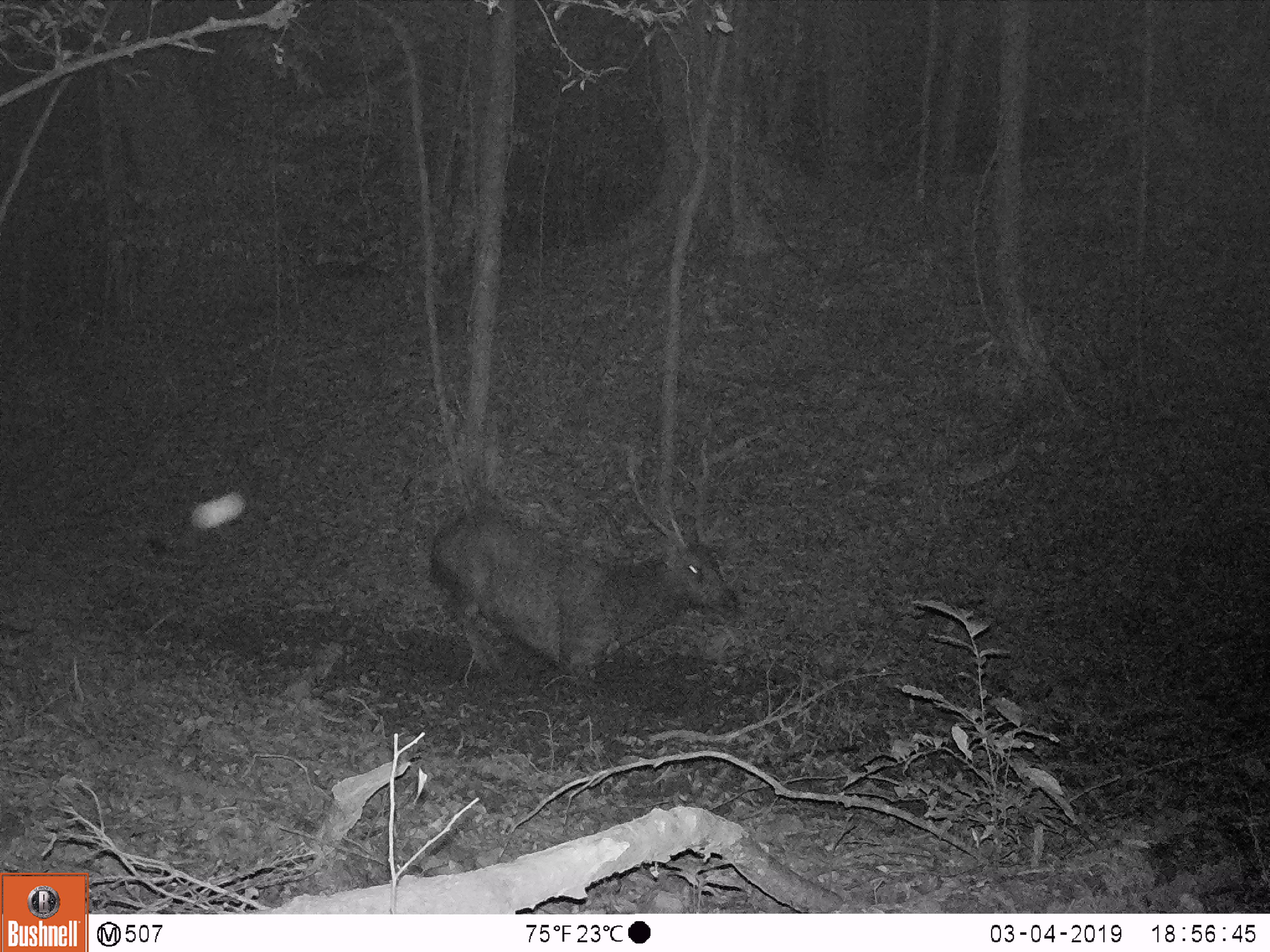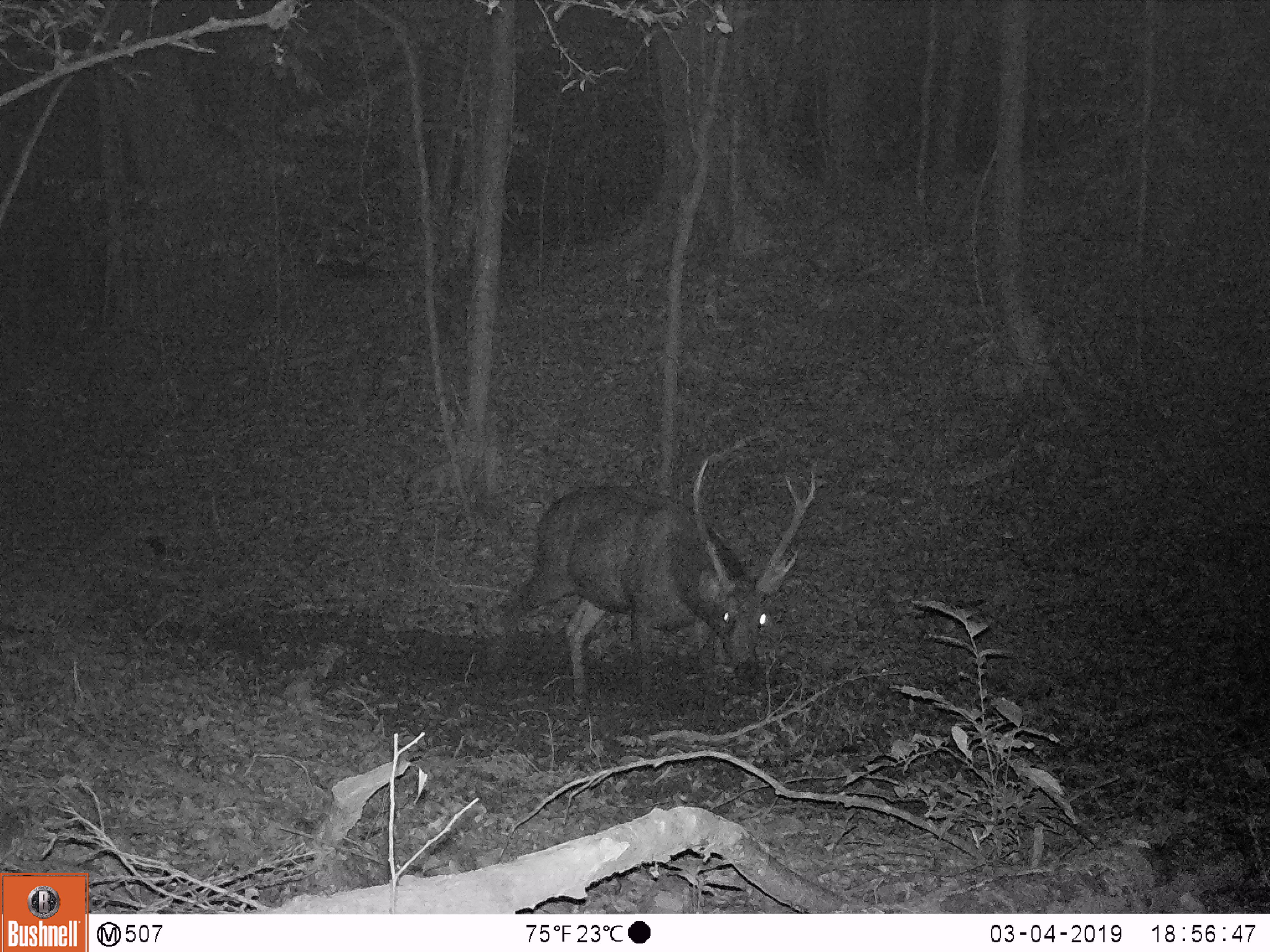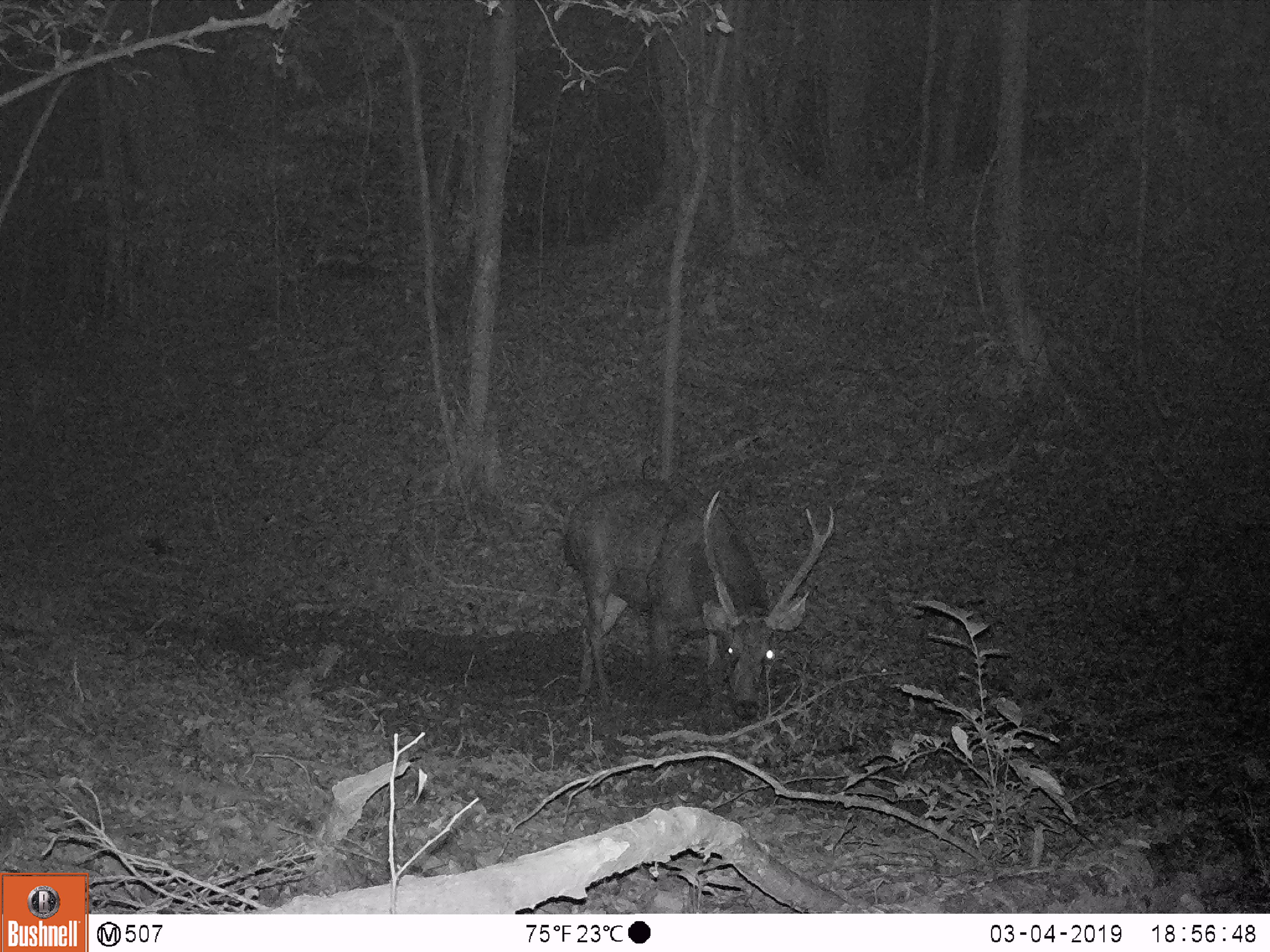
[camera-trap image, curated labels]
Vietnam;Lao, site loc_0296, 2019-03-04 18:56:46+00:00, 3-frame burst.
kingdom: Animalia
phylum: Chordata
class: Mammalia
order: Artiodactyla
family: Cervidae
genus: Rusa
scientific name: Rusa unicolor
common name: sambar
Sambar (Rusa unicolor). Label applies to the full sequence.